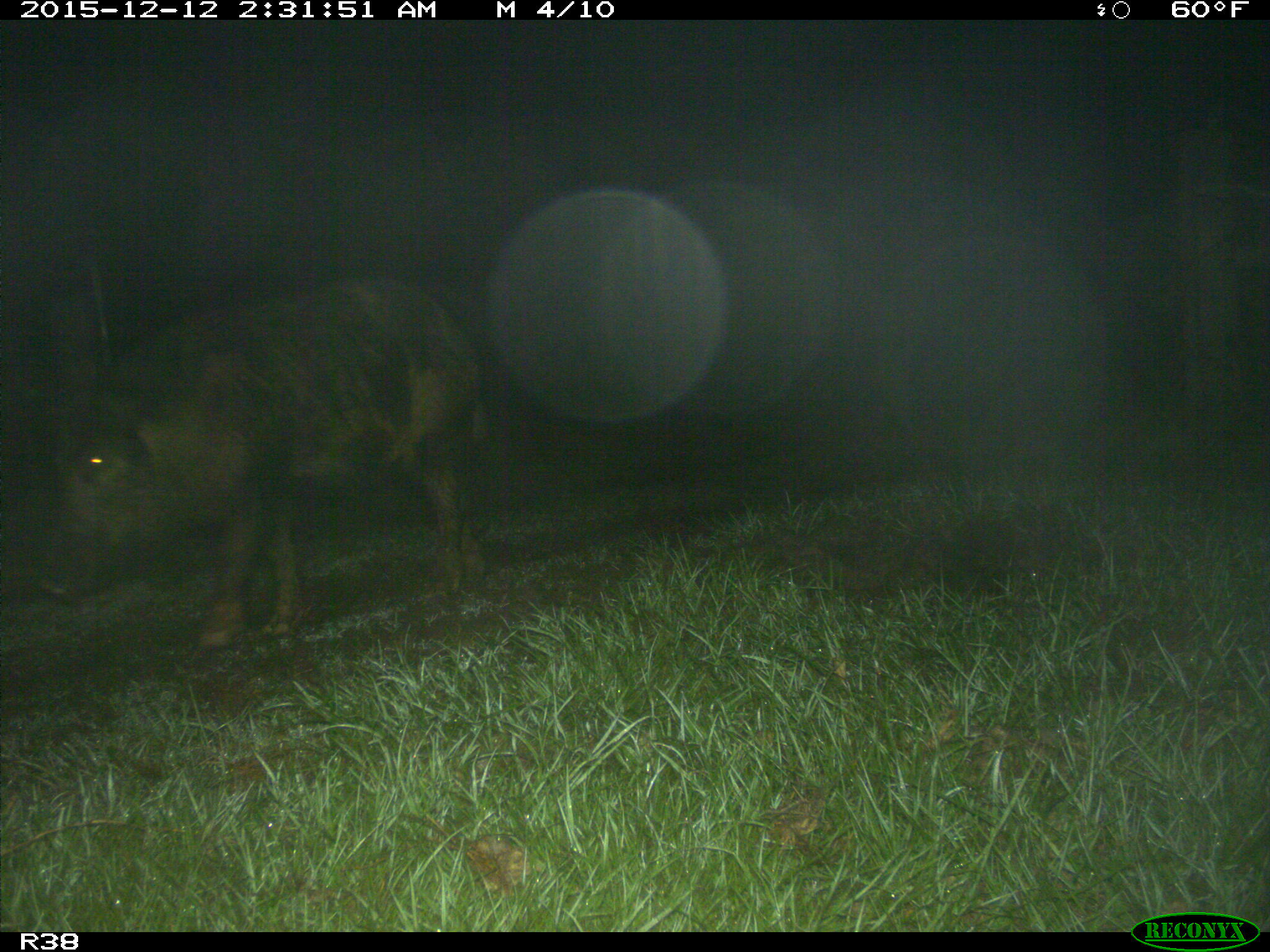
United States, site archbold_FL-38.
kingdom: Animalia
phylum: Chordata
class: Mammalia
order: Artiodactyla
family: Suidae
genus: Sus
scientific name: Sus scrofa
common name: wild boar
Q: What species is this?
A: Sus scrofa (wild boar).